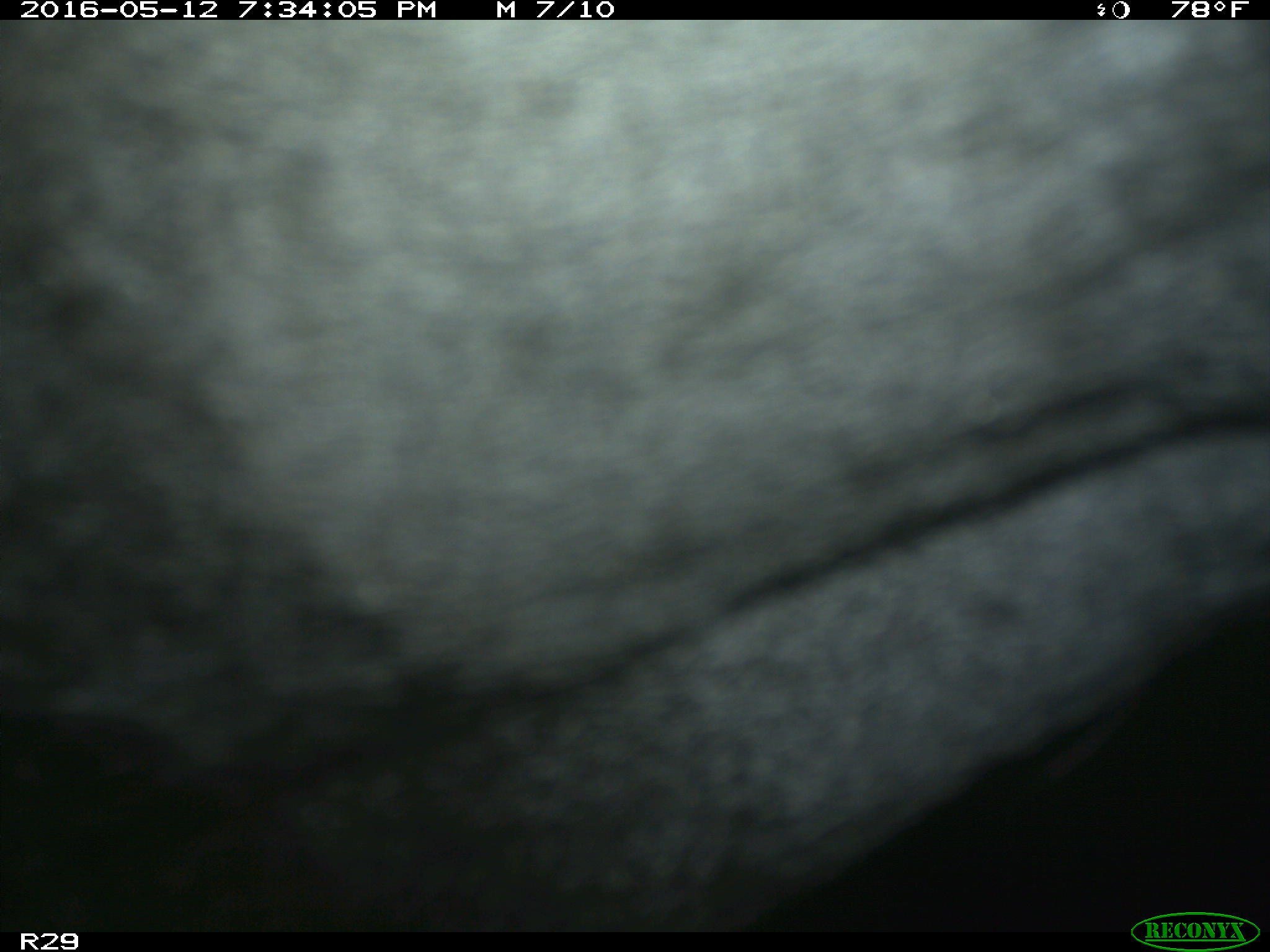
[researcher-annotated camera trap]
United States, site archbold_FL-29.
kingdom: Animalia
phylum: Chordata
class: Mammalia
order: Artiodactyla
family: Bovidae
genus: Bos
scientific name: Bos taurus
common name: domestic cow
Bos taurus (domestic cow).